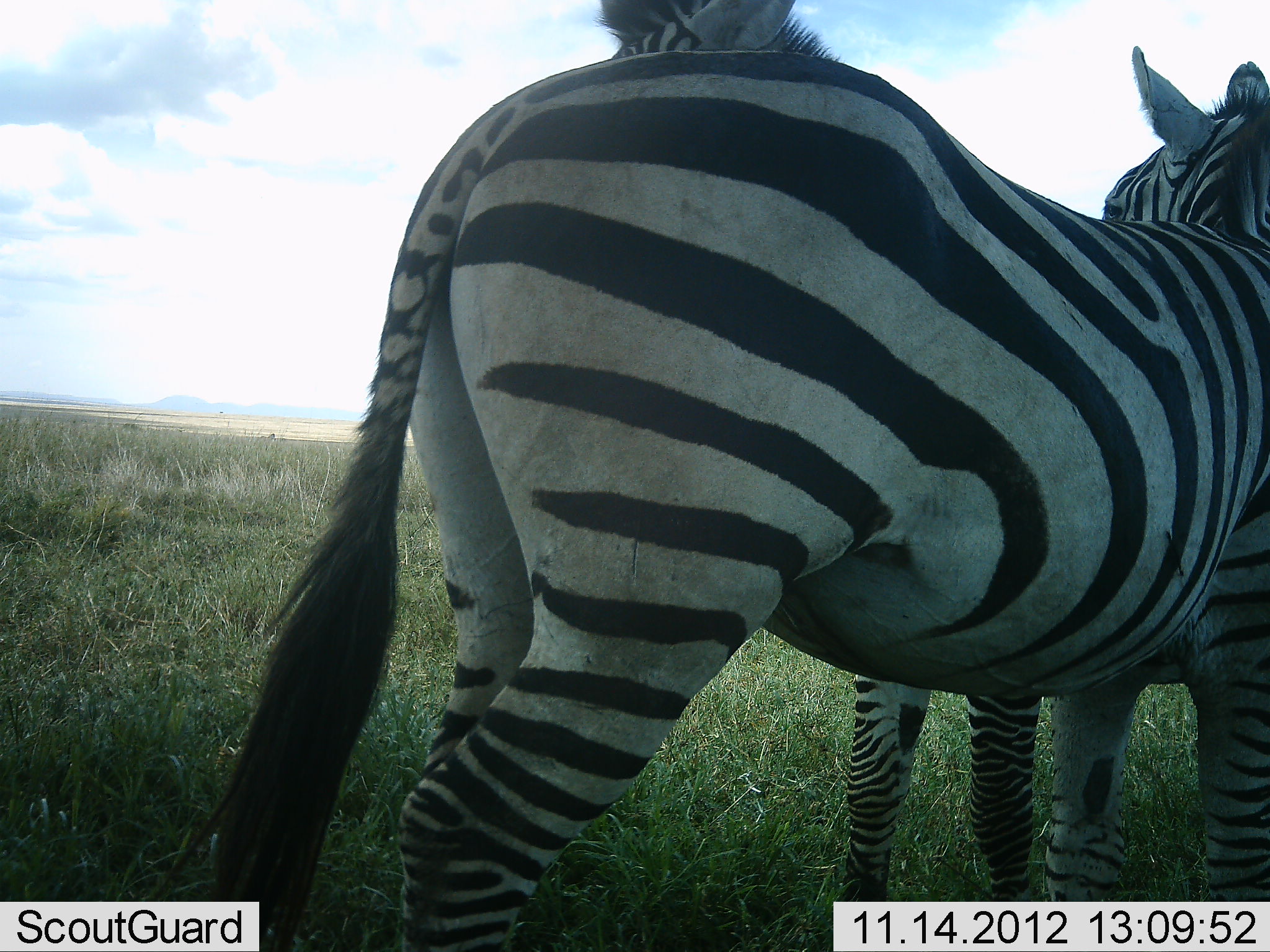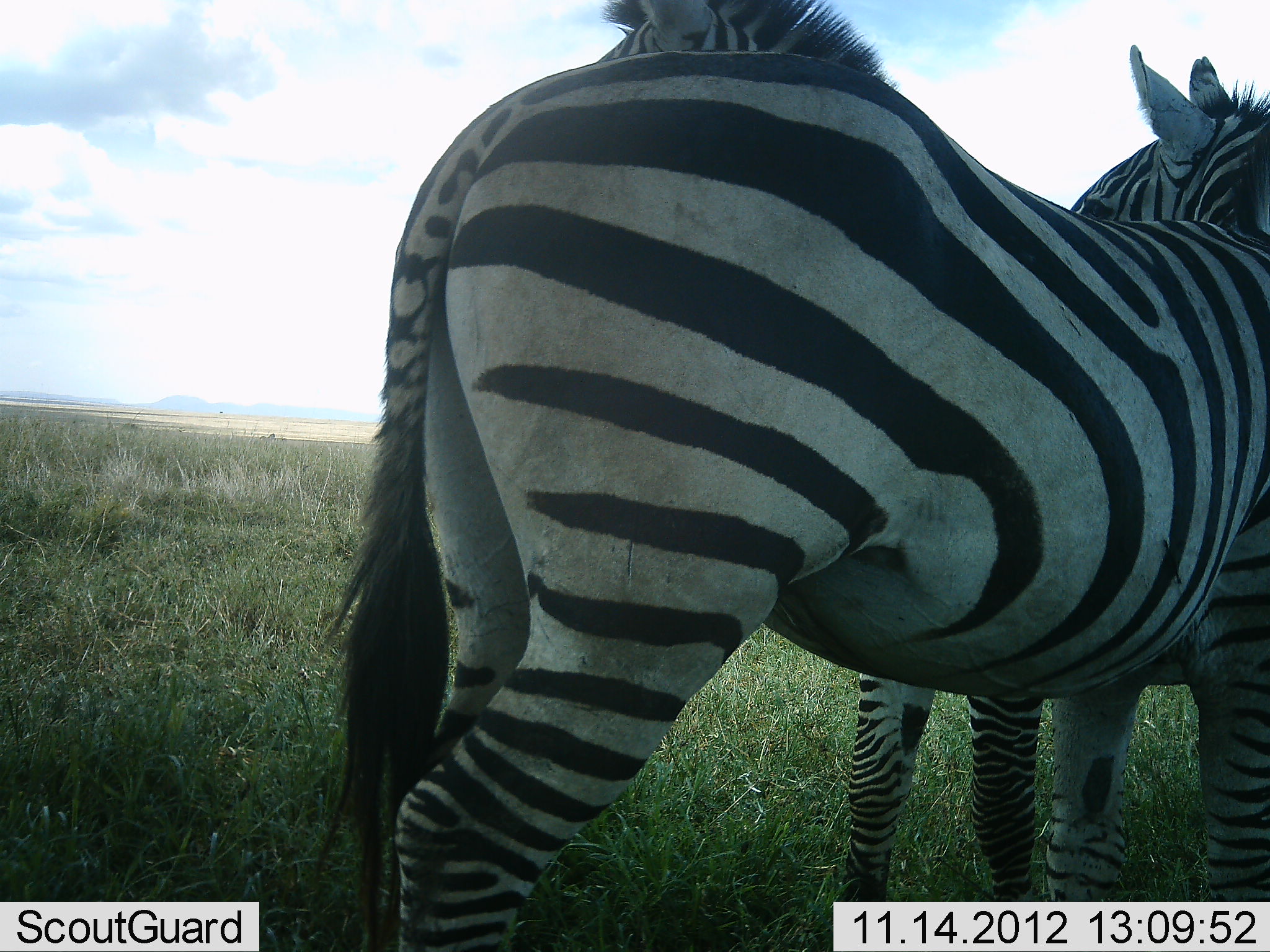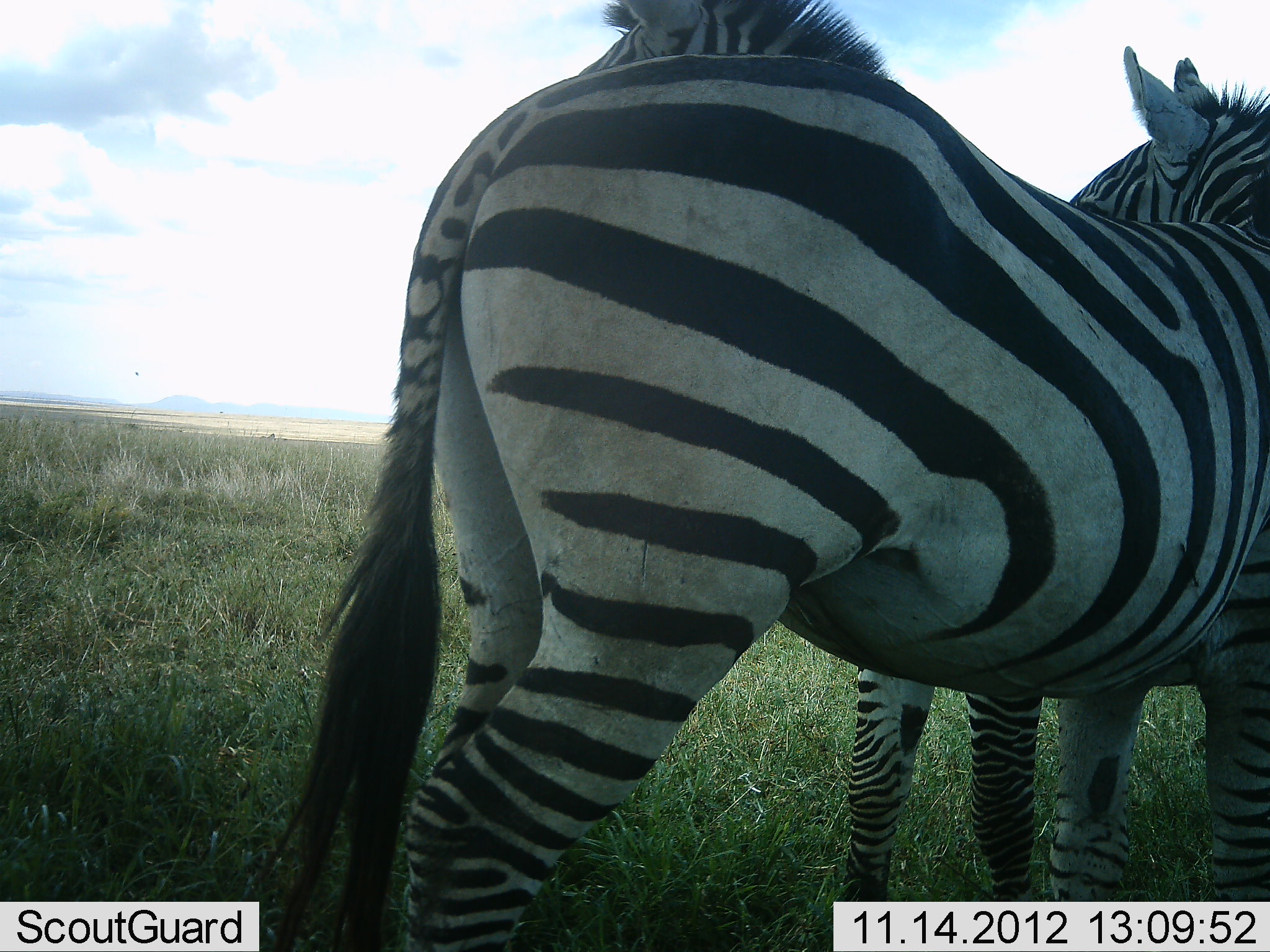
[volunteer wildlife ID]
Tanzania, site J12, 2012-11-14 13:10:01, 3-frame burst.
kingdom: Animalia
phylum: Chordata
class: Mammalia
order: Perissodactyla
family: Equidae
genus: Equus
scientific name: Equus quagga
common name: plains zebra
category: zebra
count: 2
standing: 100%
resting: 0%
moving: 0%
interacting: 20%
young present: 0%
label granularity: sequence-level